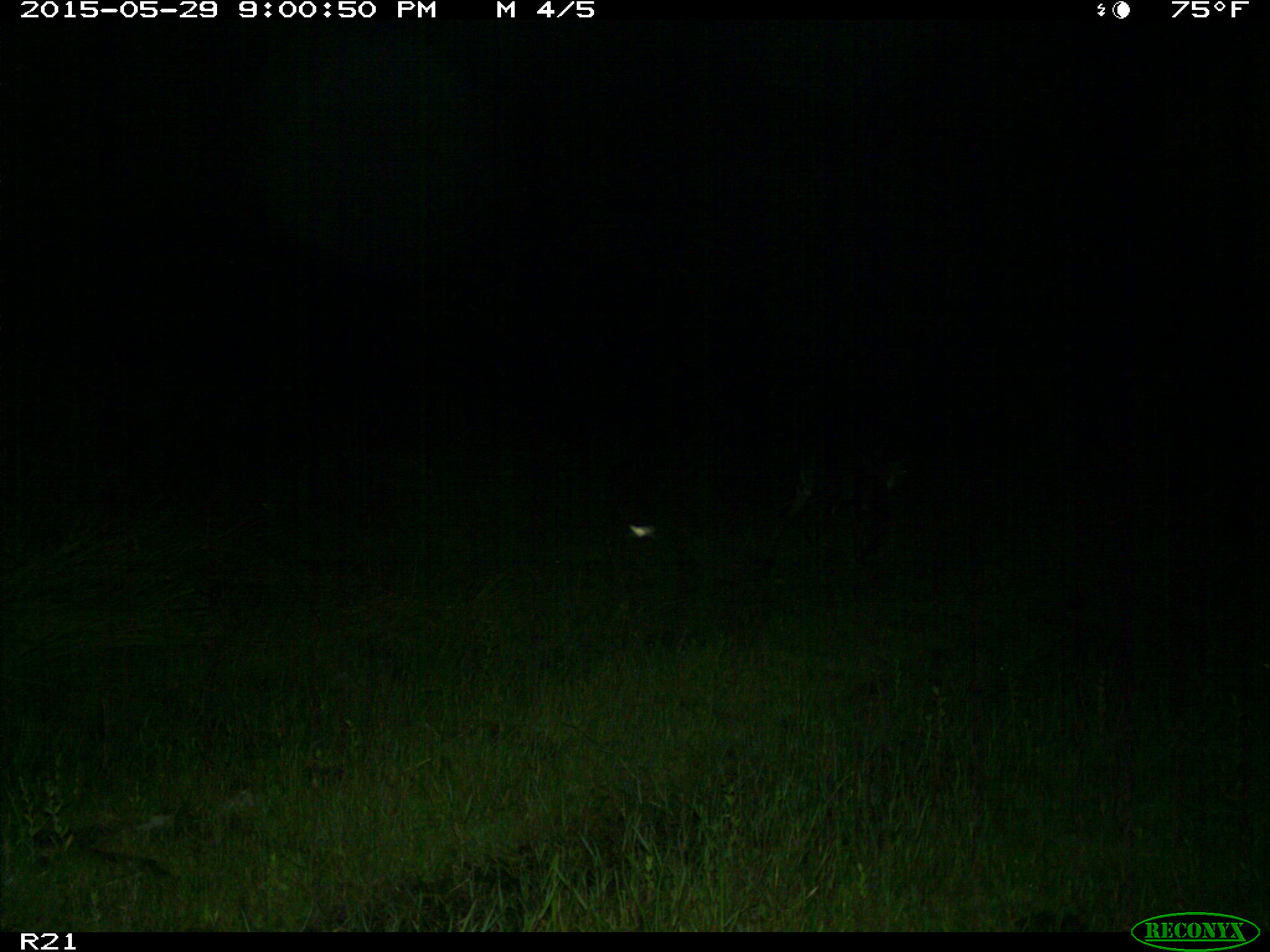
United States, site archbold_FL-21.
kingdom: Animalia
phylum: Chordata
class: Mammalia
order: Artiodactyla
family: Bovidae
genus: Bos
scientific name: Bos taurus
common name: domestic cow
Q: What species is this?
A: Bos taurus (domestic cow).